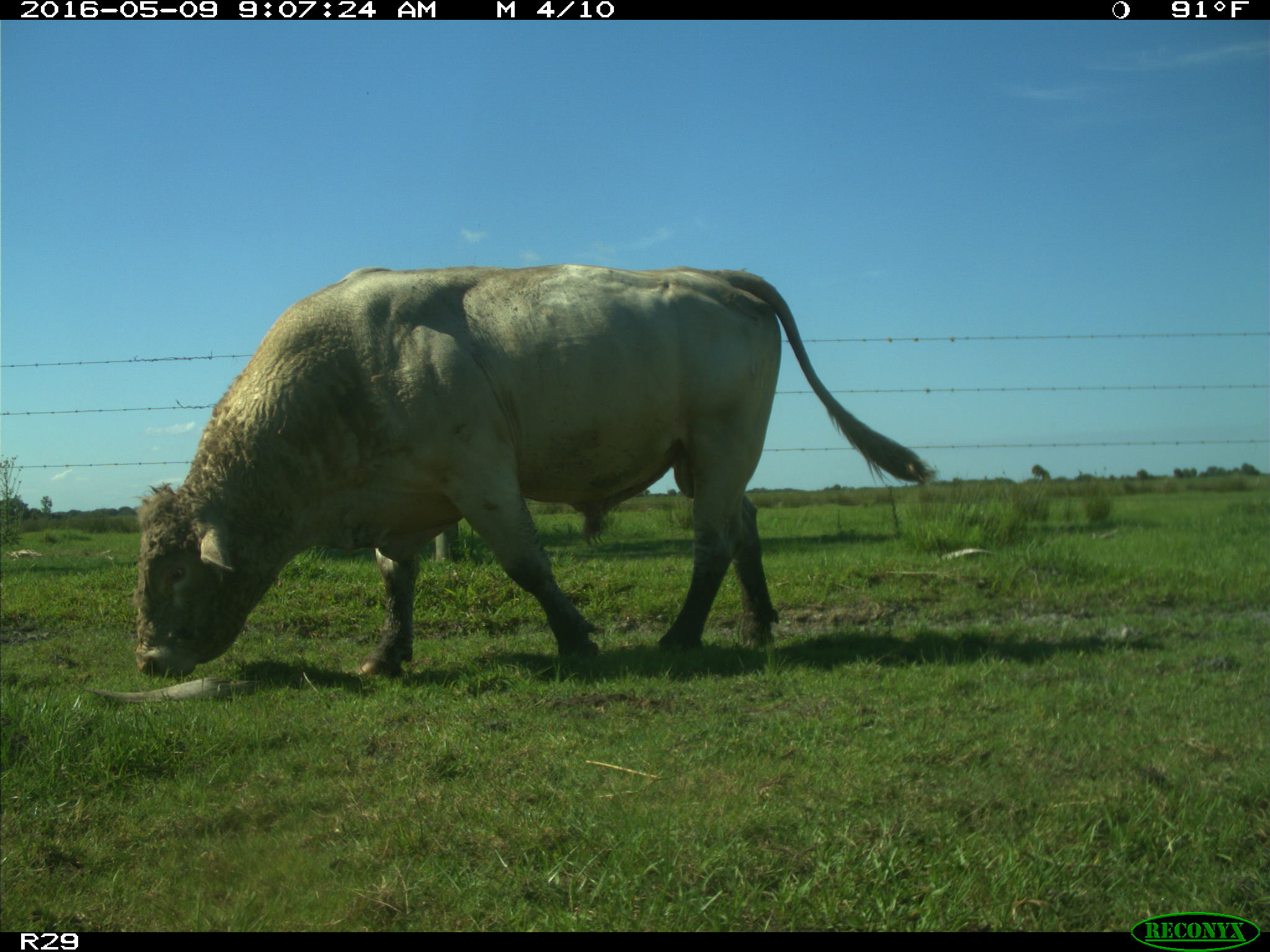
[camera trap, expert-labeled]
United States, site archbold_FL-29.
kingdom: Animalia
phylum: Chordata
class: Mammalia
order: Artiodactyla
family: Bovidae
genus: Bos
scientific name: Bos taurus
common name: domestic cow